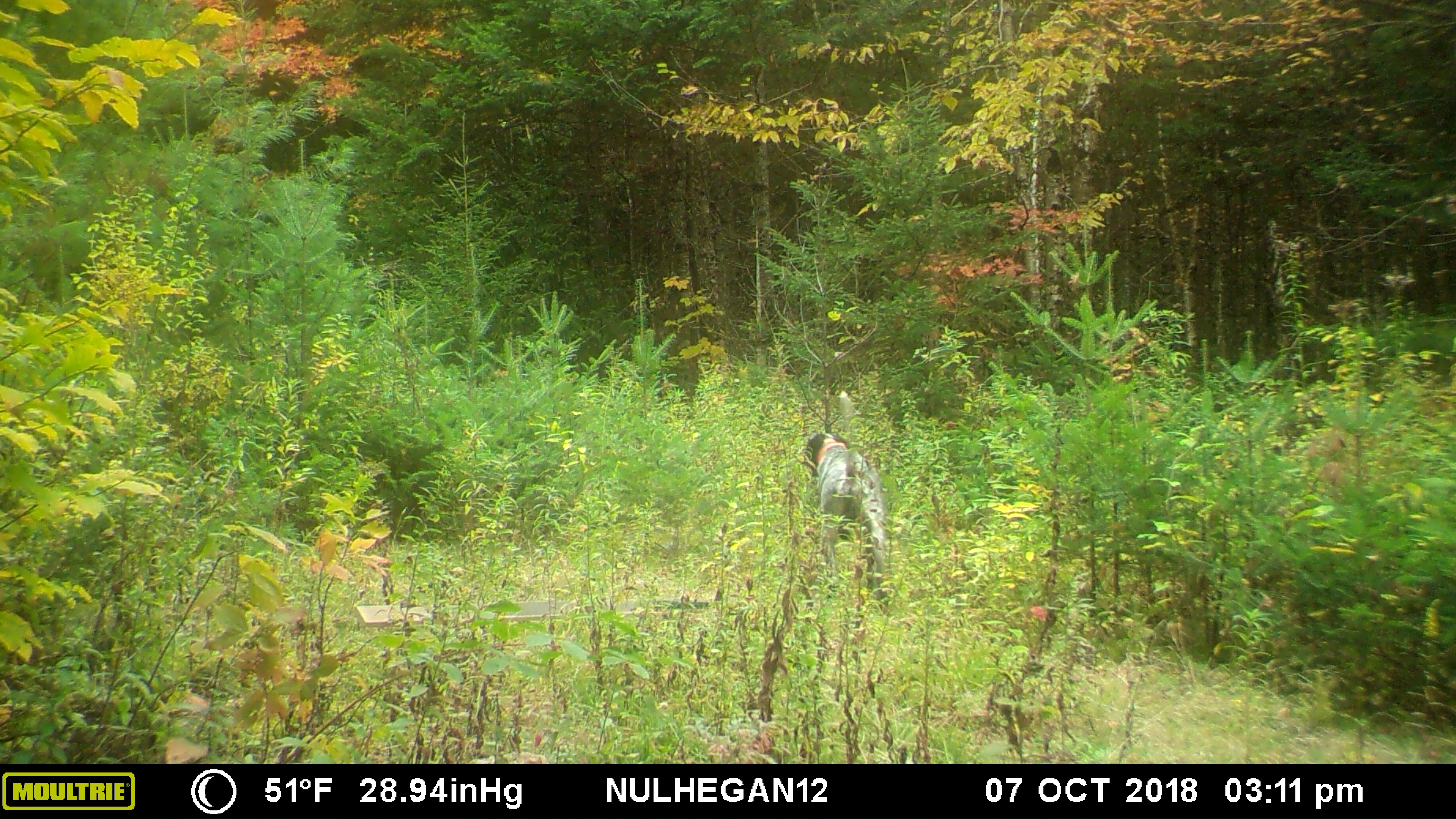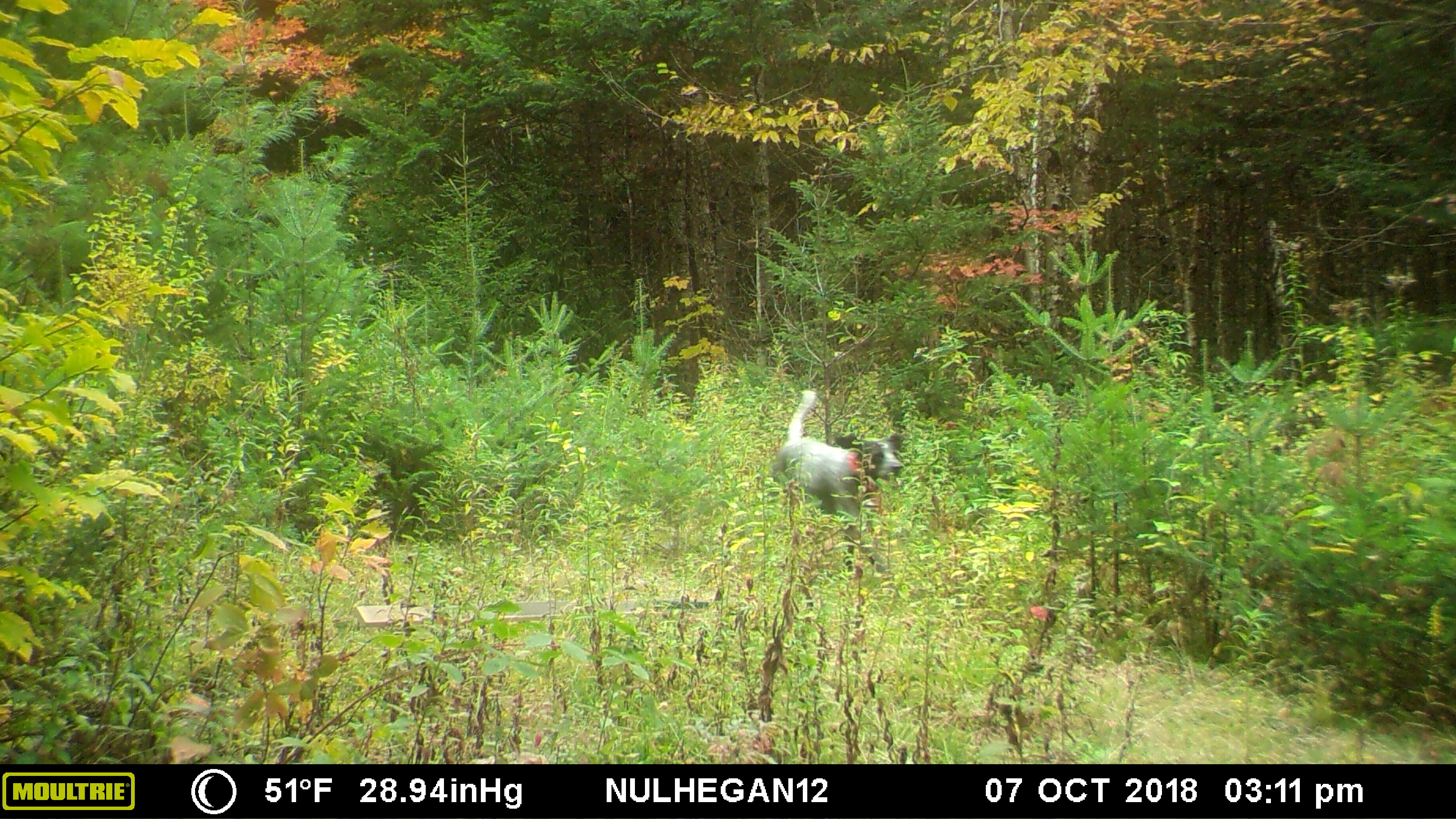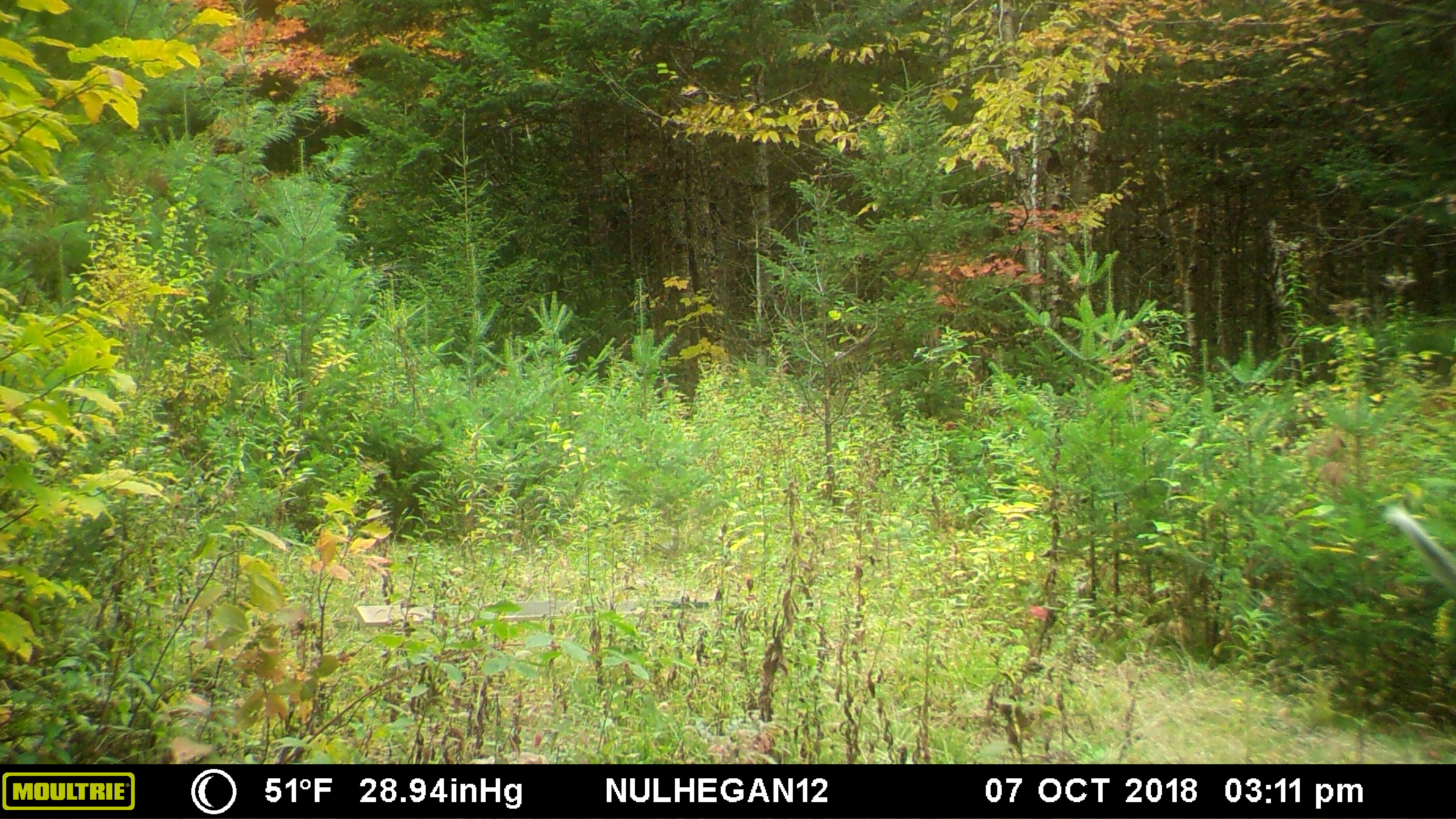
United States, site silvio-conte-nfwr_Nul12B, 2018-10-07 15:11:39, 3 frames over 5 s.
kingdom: Animalia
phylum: Chordata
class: Mammalia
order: Carnivora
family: Canidae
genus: Canis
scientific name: Canis familiaris familiaris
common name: domestic dog